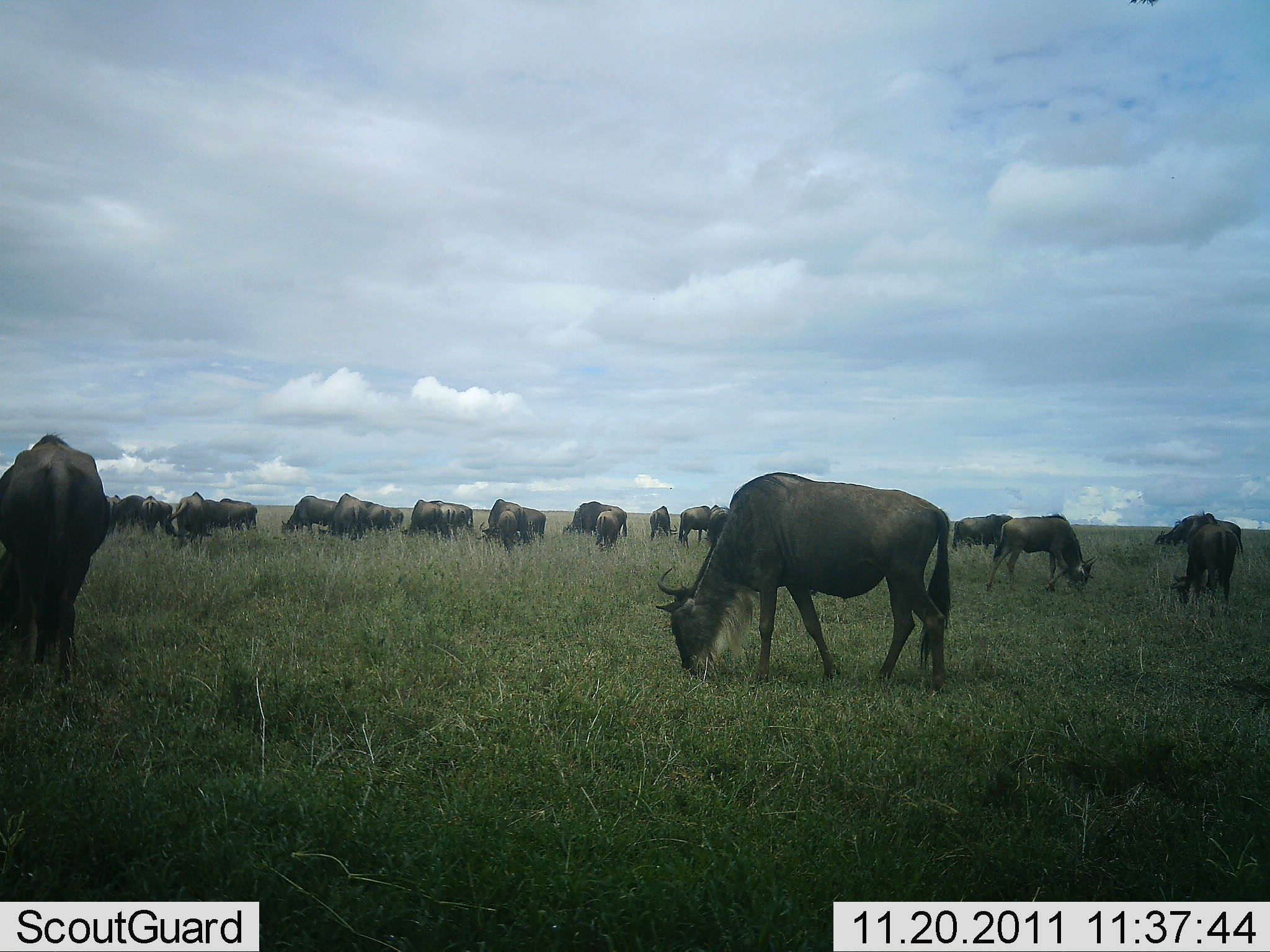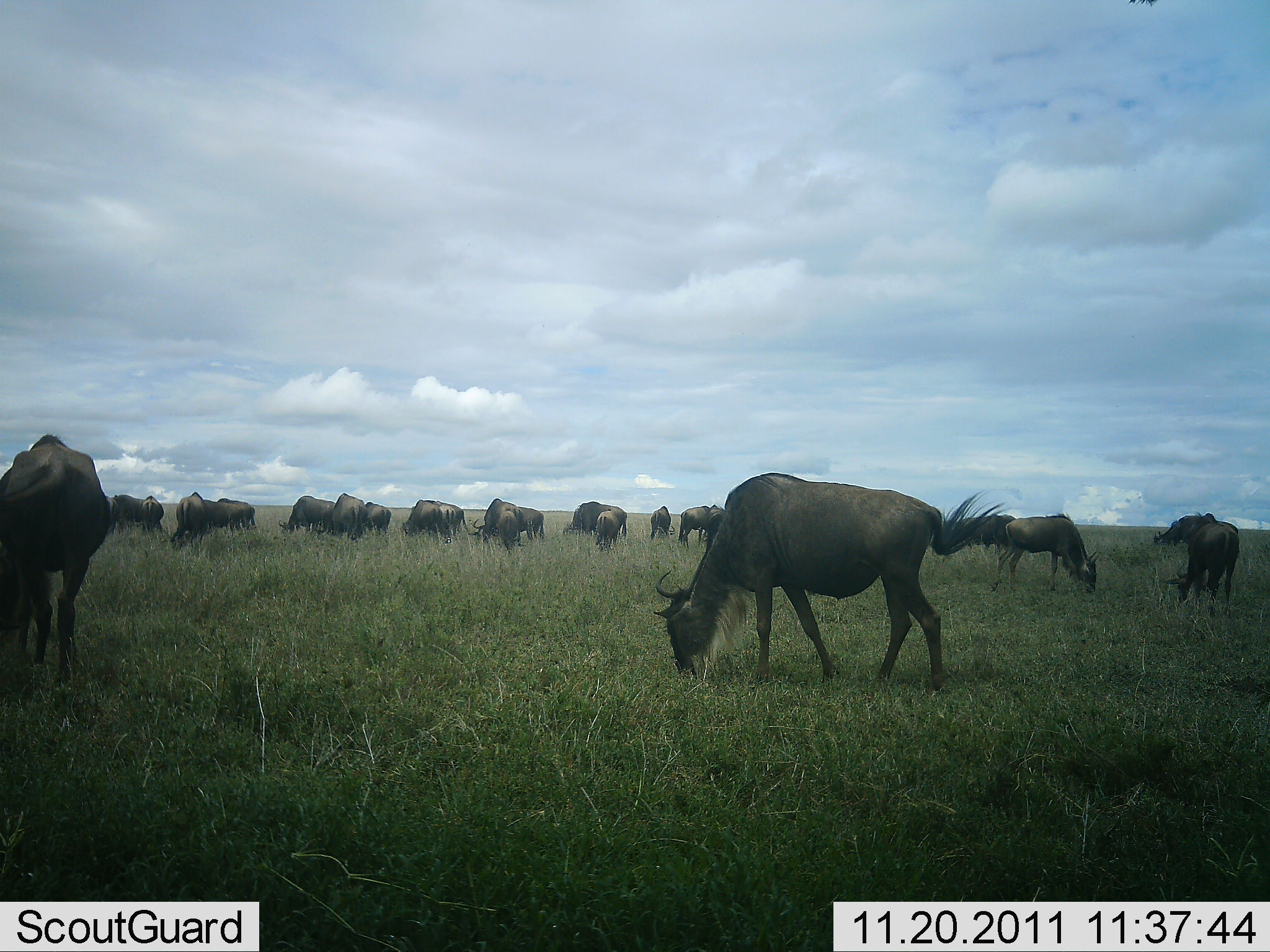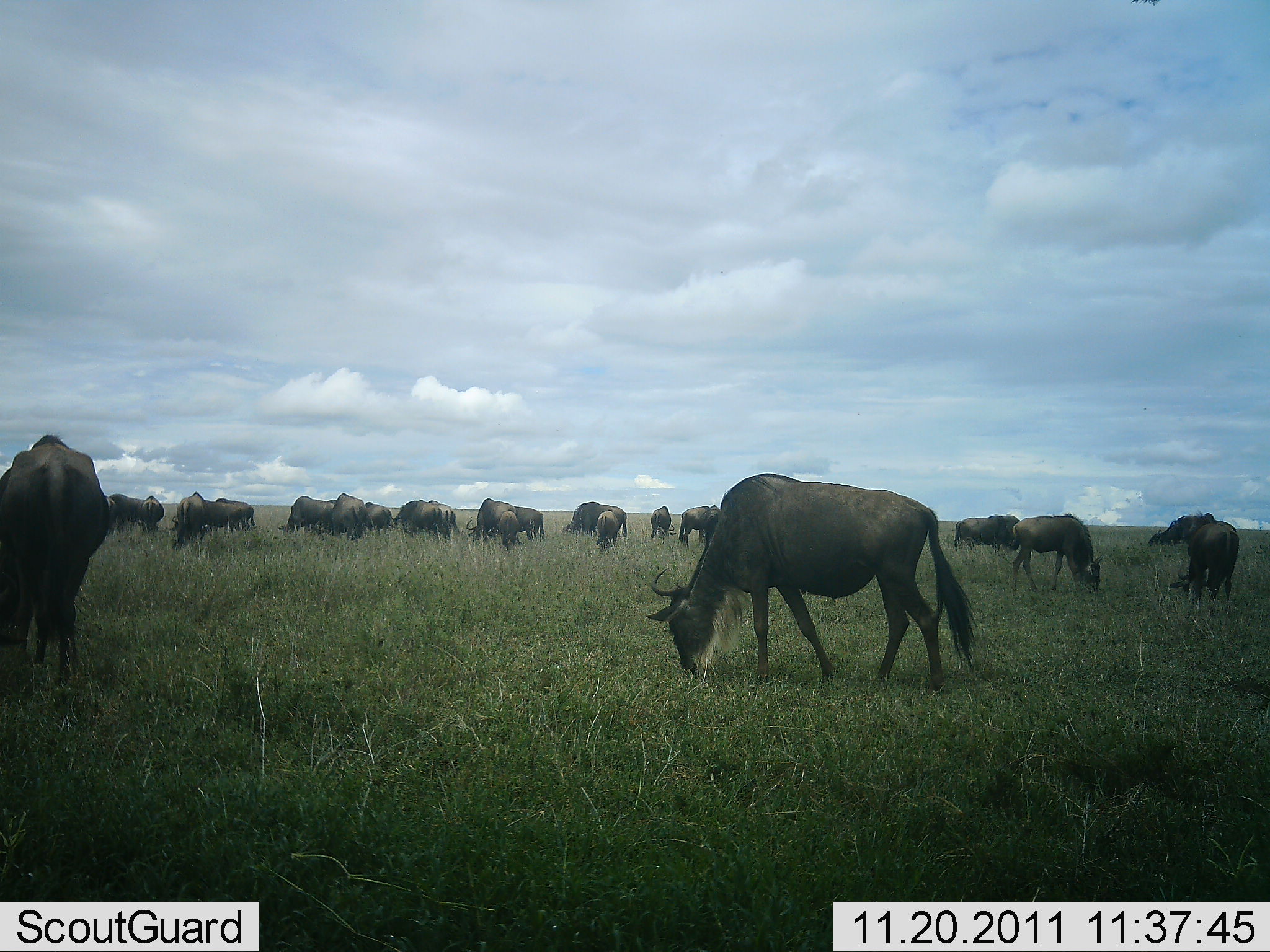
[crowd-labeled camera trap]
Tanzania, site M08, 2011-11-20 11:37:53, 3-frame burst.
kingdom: Animalia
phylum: Chordata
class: Mammalia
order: Artiodactyla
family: Bovidae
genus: Connochaetes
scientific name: Connochaetes taurinus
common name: blue wildebeest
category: wildebeest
Wildebeest (blue wildebeest) (Connochaetes taurinus), count 11-50. Behavior (volunteer vote fractions): standing 30%, resting 0%, moving 0%, interacting 0%. Young present (vote fraction): 0%. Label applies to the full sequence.